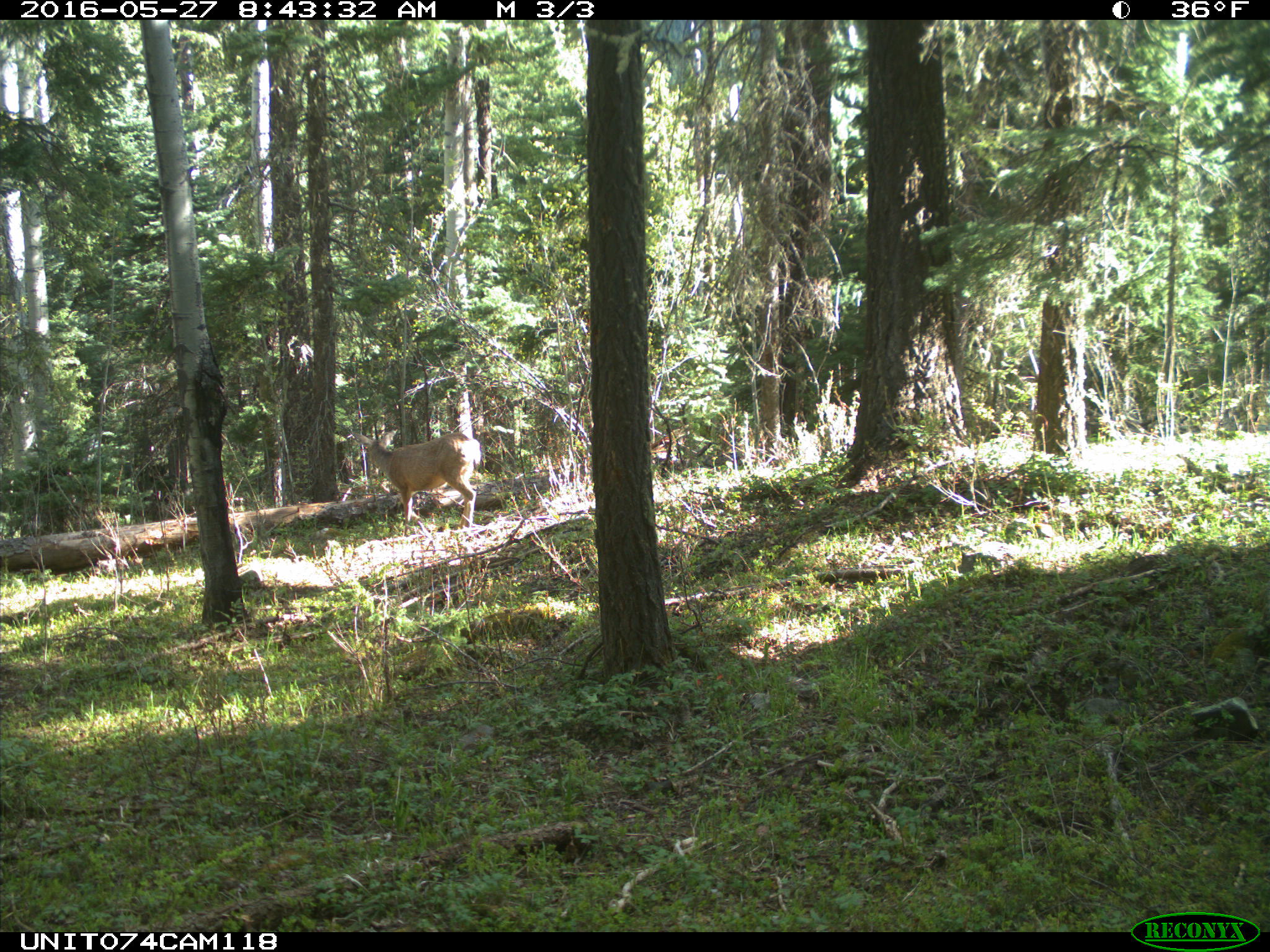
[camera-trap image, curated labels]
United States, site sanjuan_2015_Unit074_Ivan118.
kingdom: Animalia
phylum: Chordata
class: Mammalia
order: Artiodactyla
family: Cervidae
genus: Odocoileus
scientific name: Odocoileus hemionus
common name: mule deer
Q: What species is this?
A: Odocoileus hemionus (mule deer).